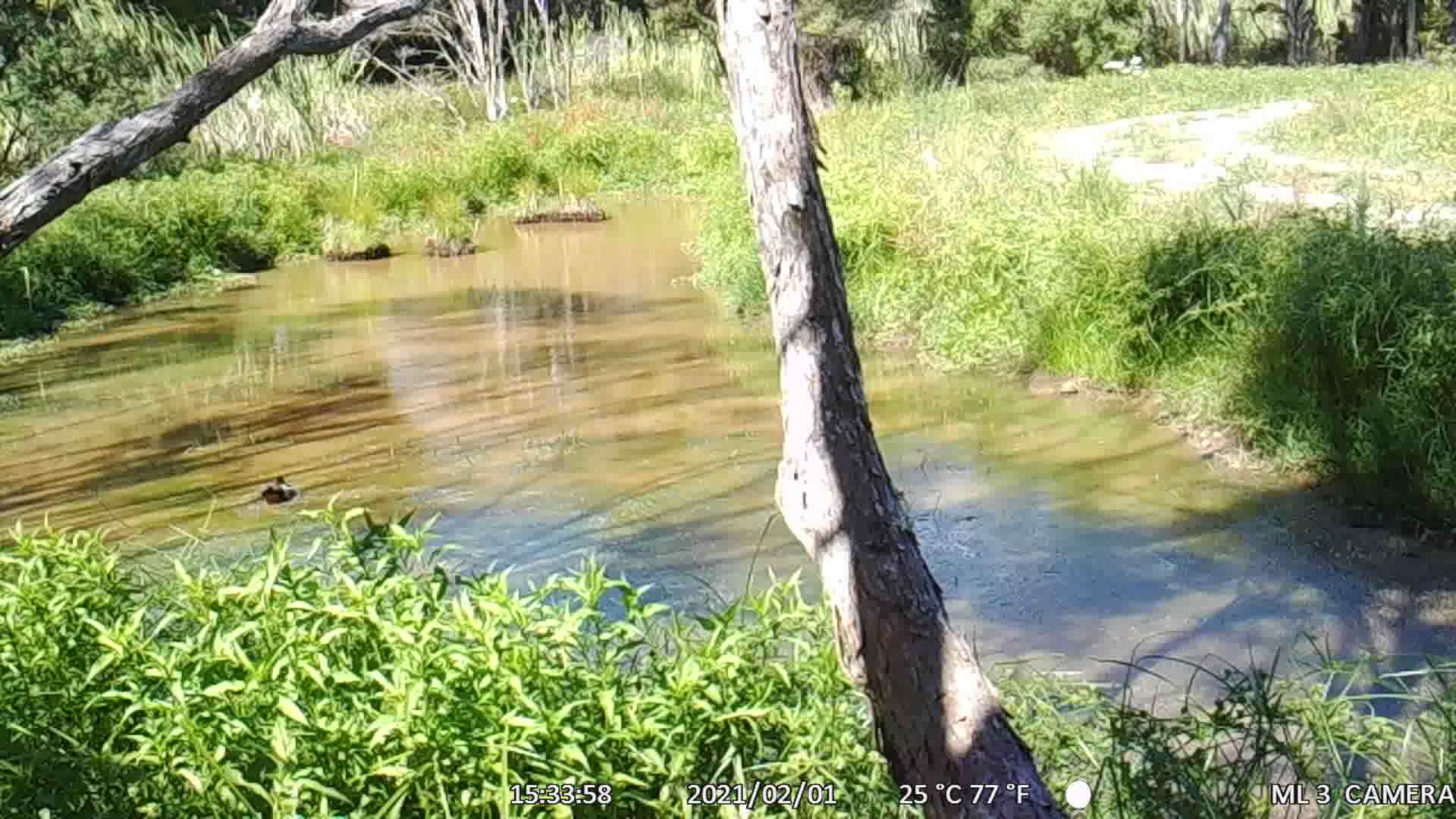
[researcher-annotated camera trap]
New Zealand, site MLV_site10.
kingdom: Animalia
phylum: Chordata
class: Aves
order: Anseriformes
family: Anatidae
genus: Tadorna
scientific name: Tadorna variegata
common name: paradise shelduck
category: paradise duck